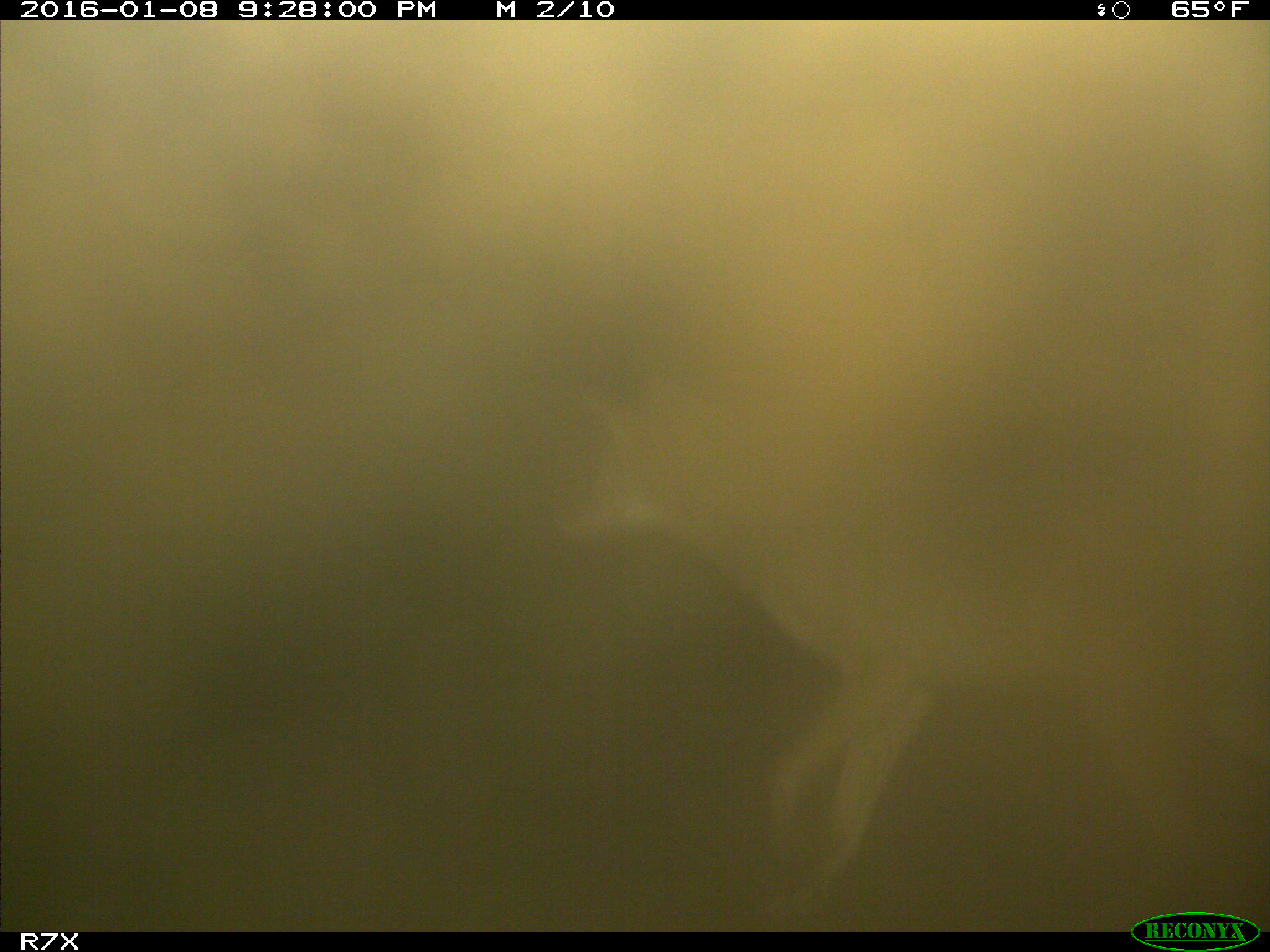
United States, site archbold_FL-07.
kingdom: Animalia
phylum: Chordata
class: Mammalia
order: Carnivora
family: Canidae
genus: Canis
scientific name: Canis latrans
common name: coyote